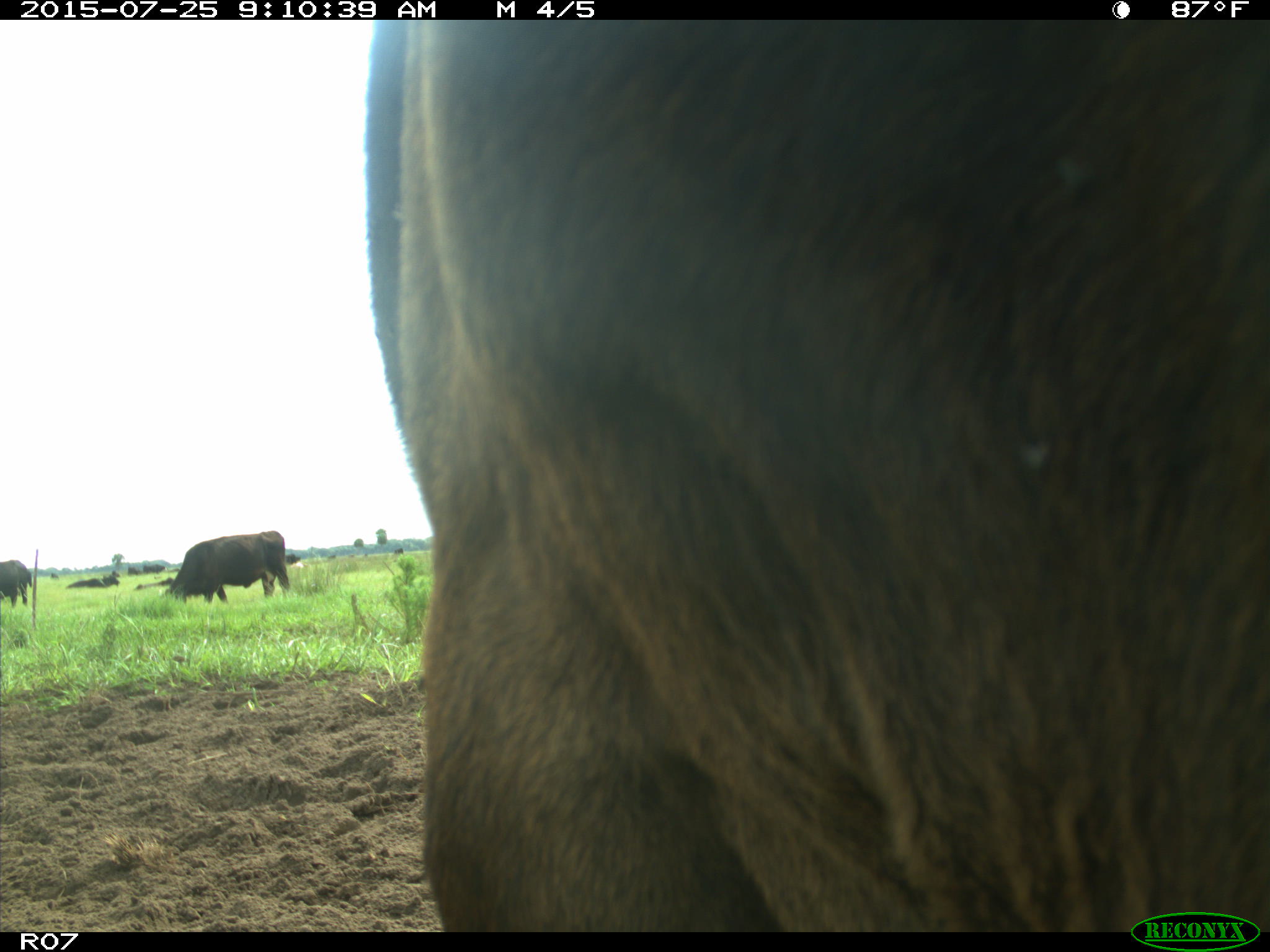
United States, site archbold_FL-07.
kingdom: Animalia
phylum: Chordata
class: Mammalia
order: Artiodactyla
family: Bovidae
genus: Bos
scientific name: Bos taurus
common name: domestic cow